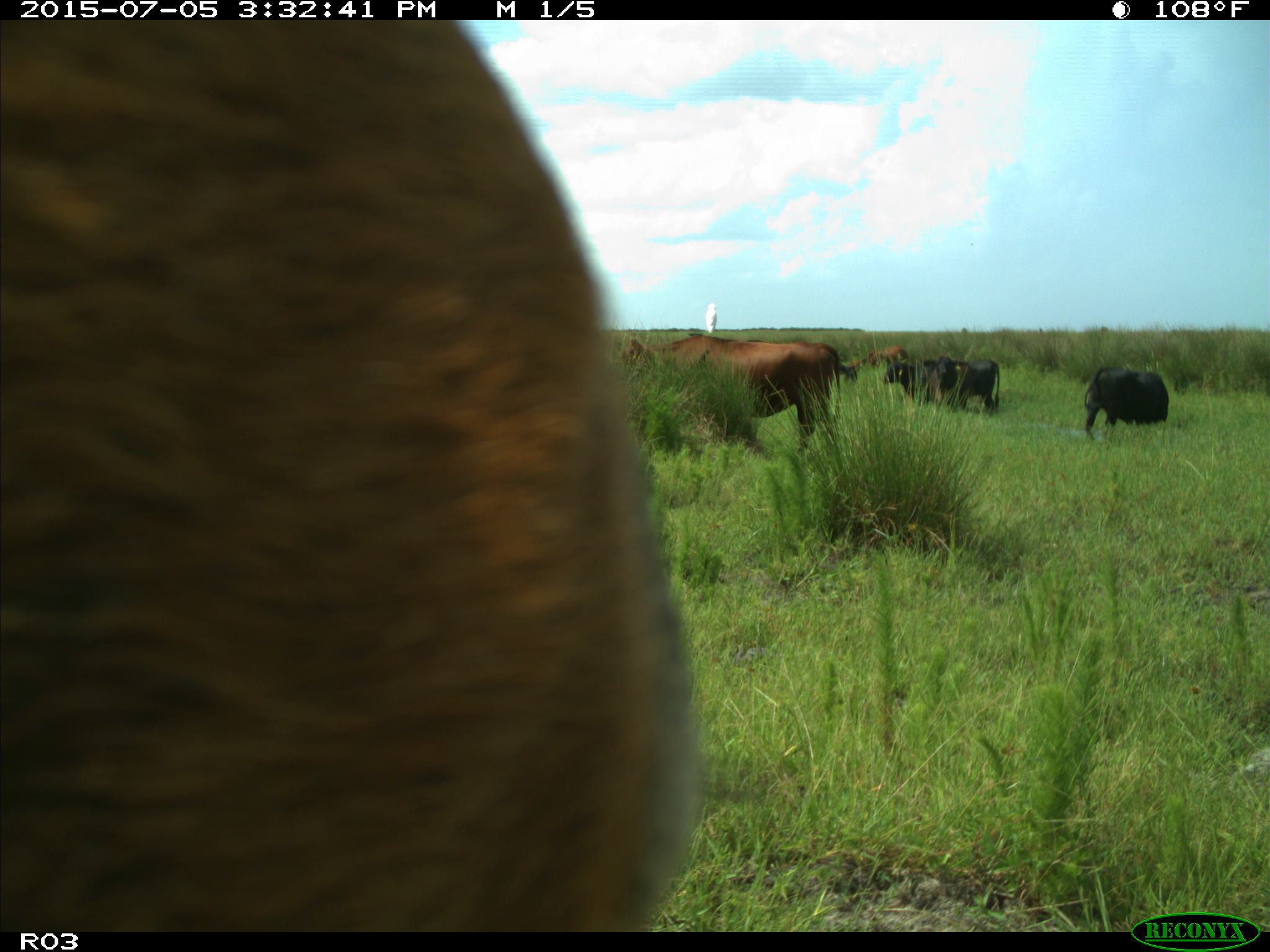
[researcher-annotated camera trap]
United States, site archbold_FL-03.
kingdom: Animalia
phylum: Chordata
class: Mammalia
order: Artiodactyla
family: Bovidae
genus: Bos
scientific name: Bos taurus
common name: domestic cow